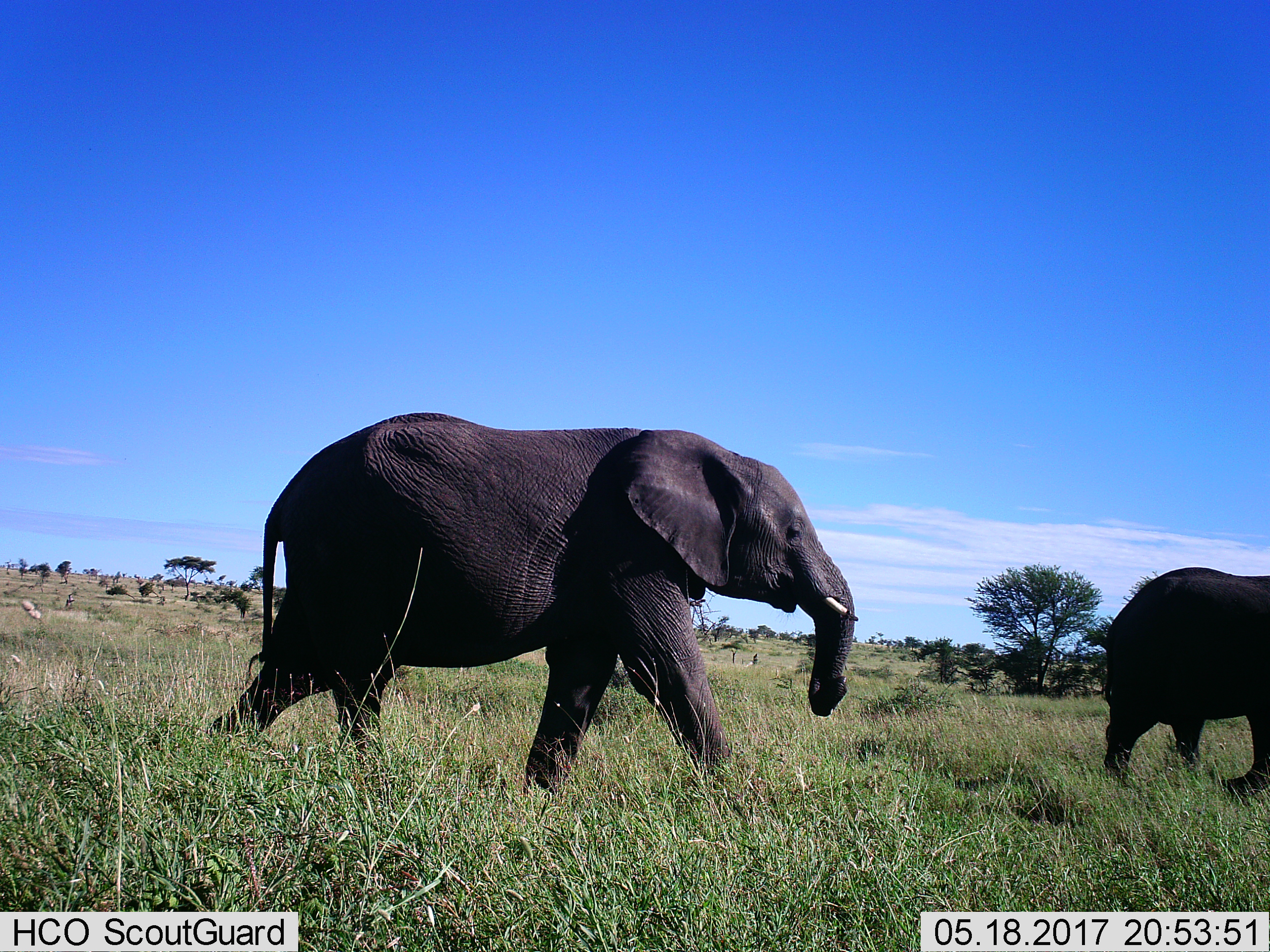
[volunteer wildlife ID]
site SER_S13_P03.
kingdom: Animalia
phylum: Chordata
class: Mammalia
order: Proboscidea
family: Elephantidae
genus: Loxodonta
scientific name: Loxodonta africana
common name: african bush elephant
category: elephant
Elephant (african bush elephant) (Loxodonta africana), count 2. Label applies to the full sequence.